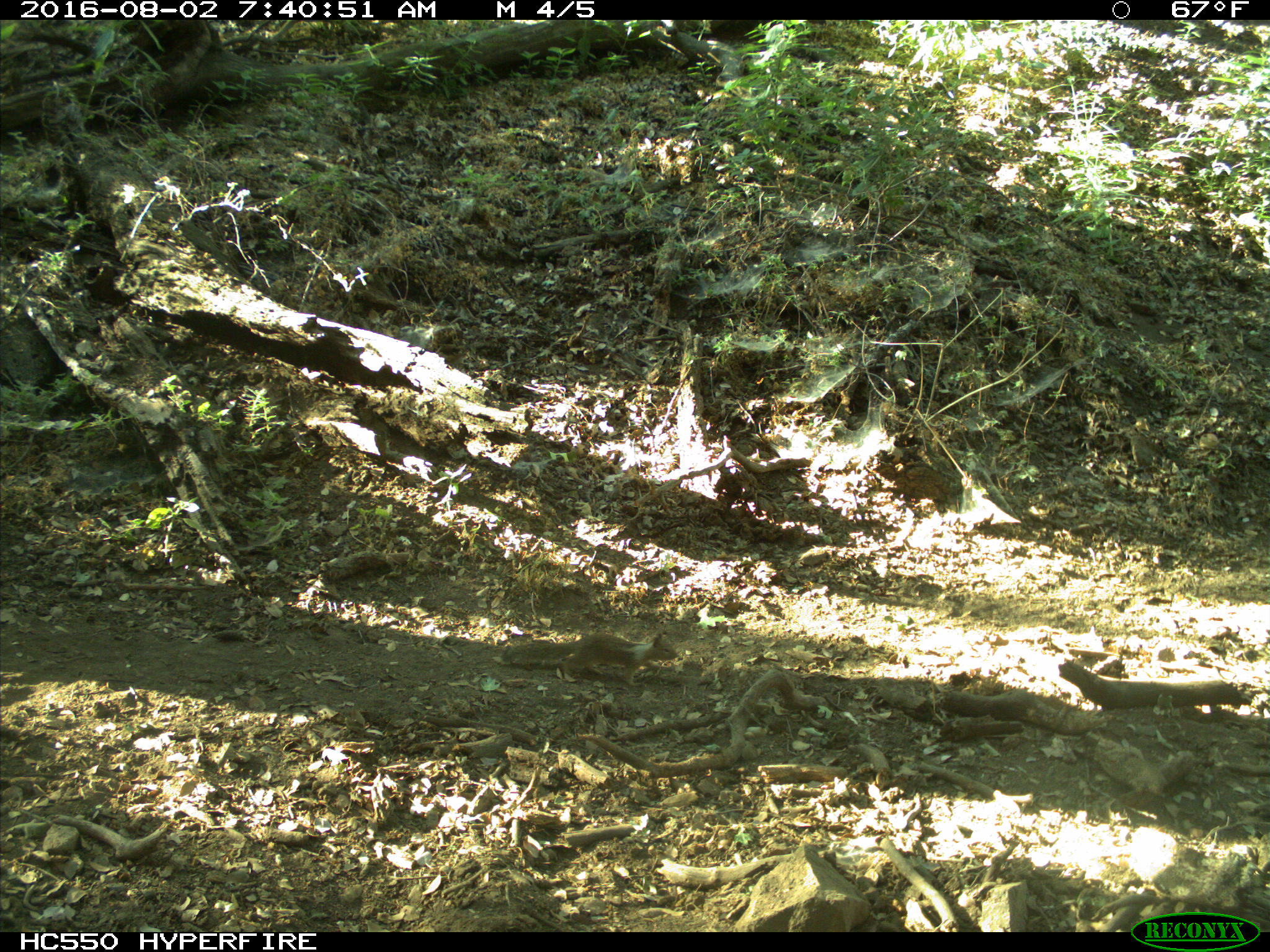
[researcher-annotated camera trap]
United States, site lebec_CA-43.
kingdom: Animalia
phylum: Chordata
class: Mammalia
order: Rodentia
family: Sciuridae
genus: Otospermophilus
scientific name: Otospermophilus beecheyi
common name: california ground squirrel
Otospermophilus beecheyi (california ground squirrel).